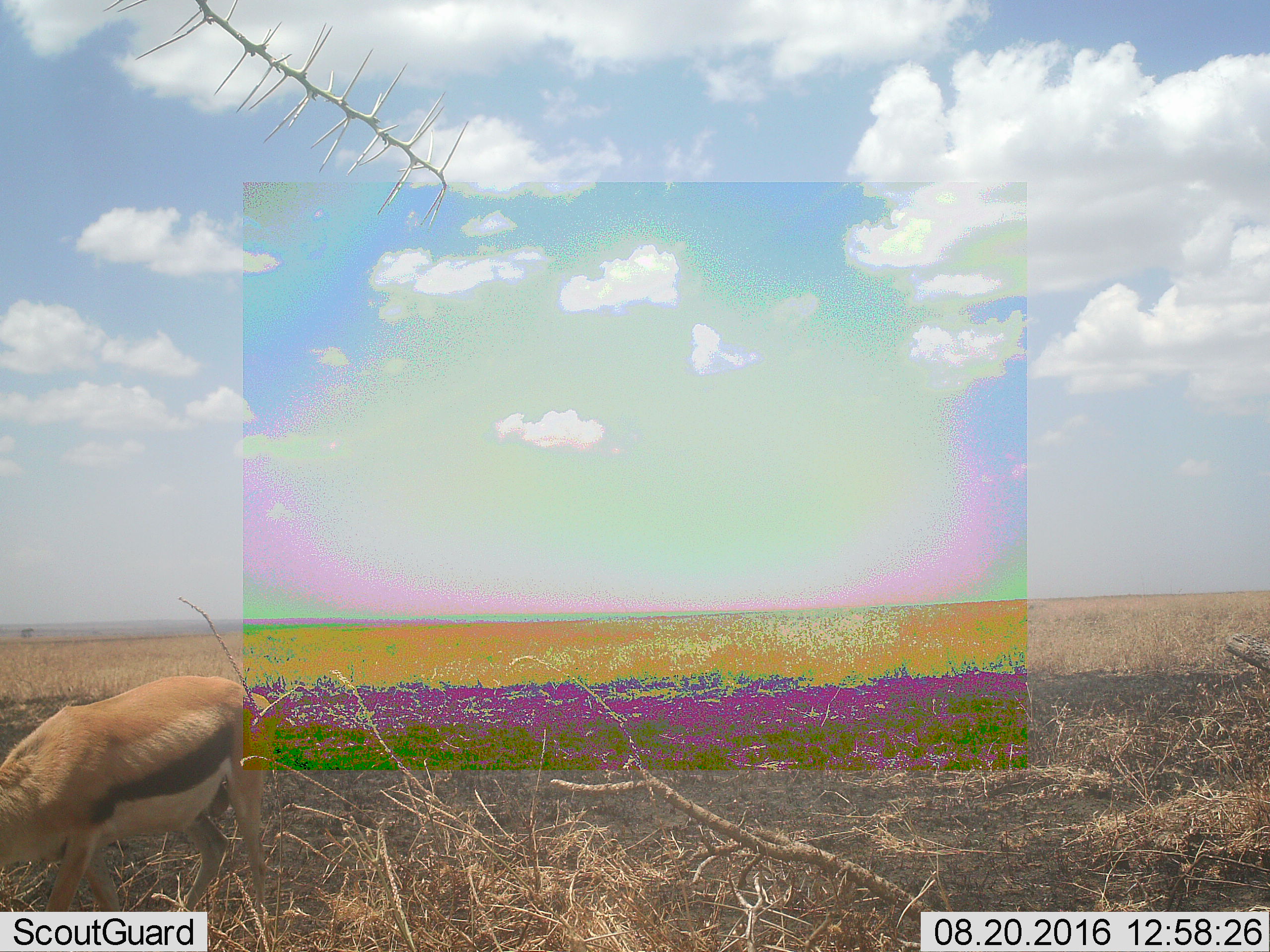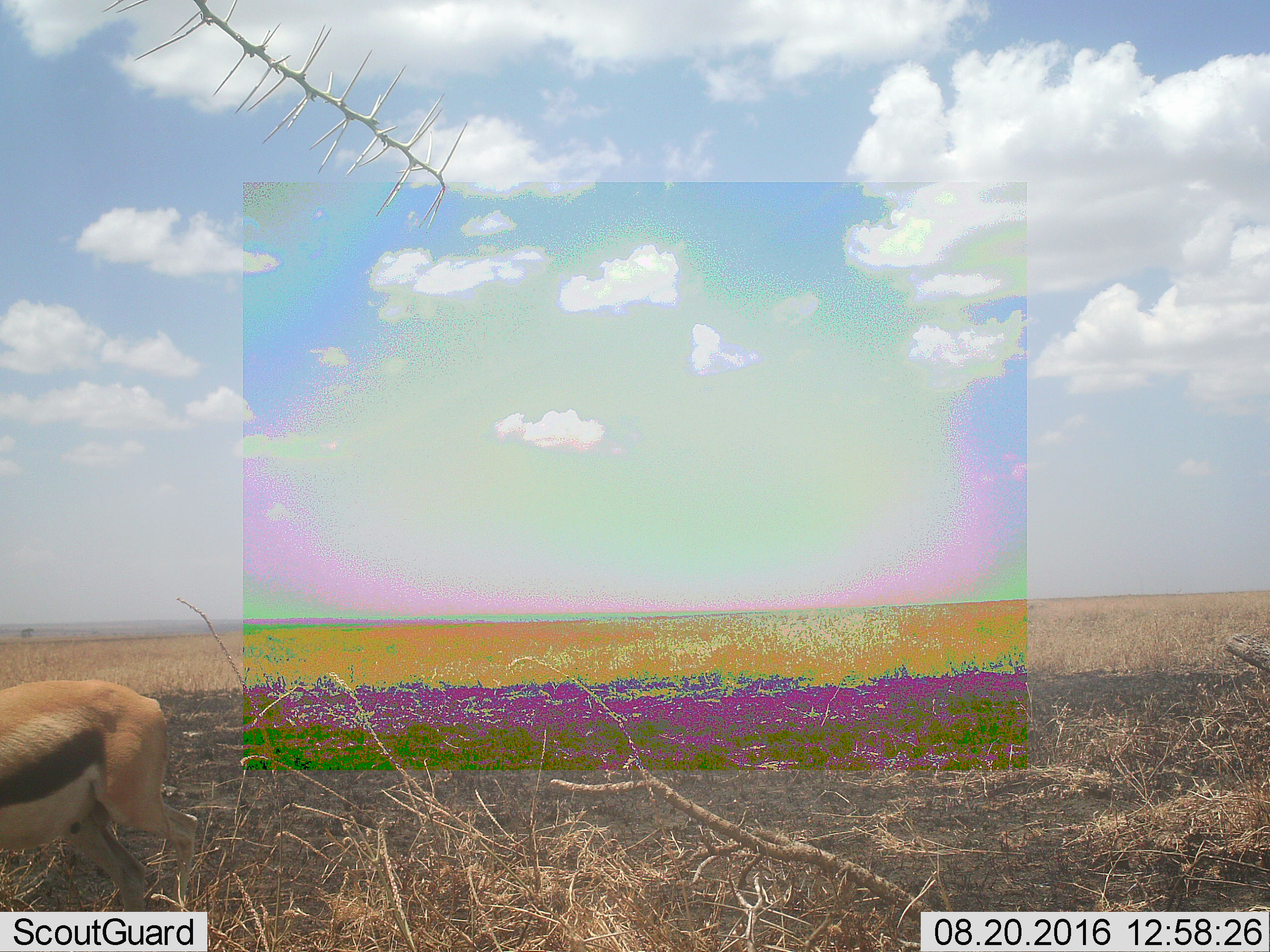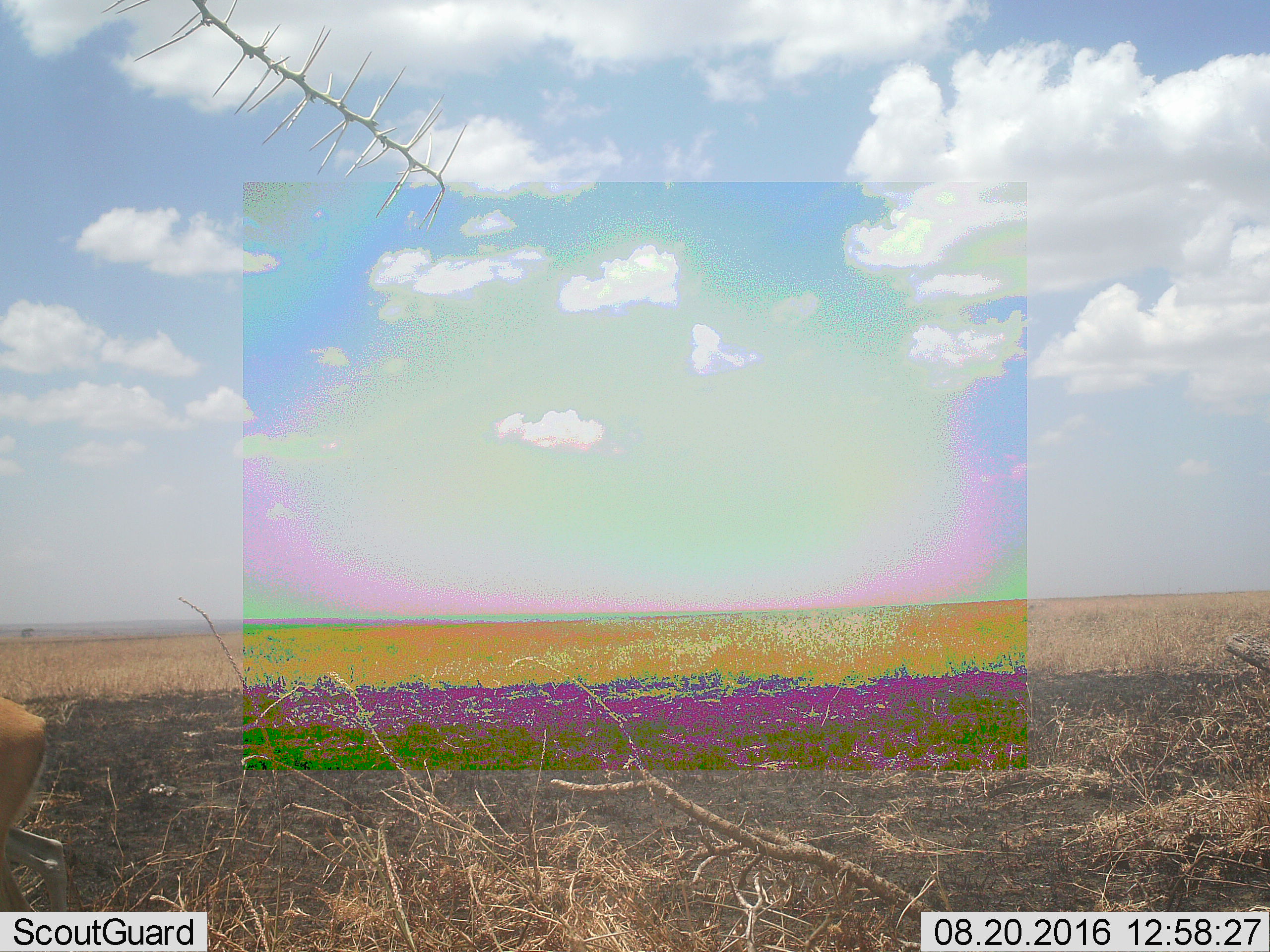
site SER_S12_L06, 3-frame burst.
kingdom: Animalia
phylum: Chordata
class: Mammalia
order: Artiodactyla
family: Bovidae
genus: Eudorcas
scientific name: Eudorcas thomsonii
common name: thomson's gazelle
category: gazellethomsons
Gazellethomsons (thomson's gazelle) (Eudorcas thomsonii), count 1. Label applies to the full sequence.